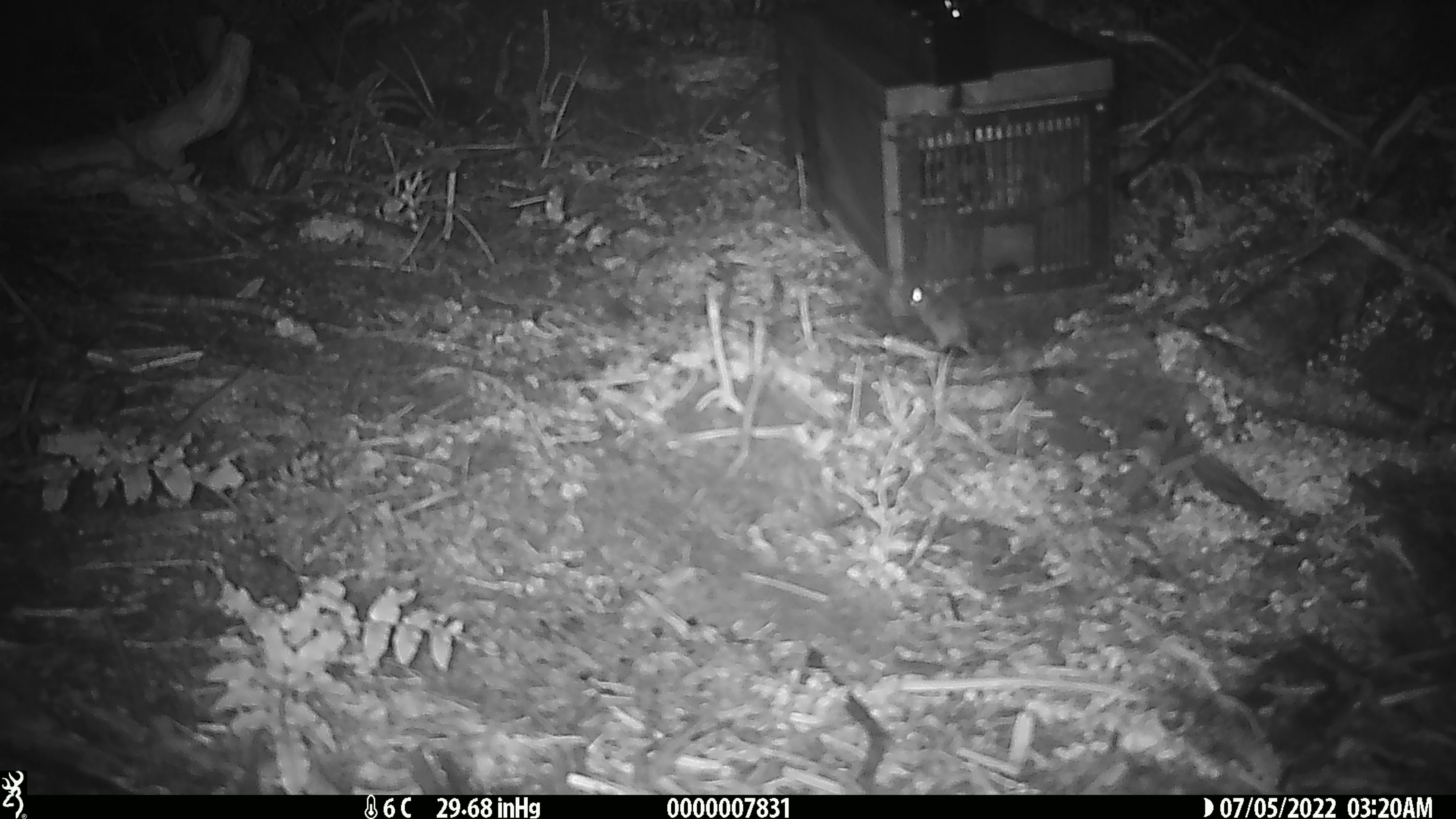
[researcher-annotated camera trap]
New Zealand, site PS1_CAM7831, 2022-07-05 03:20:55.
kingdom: Animalia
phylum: Chordata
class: Mammalia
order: Rodentia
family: Muridae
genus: Mus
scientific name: Mus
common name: mouse